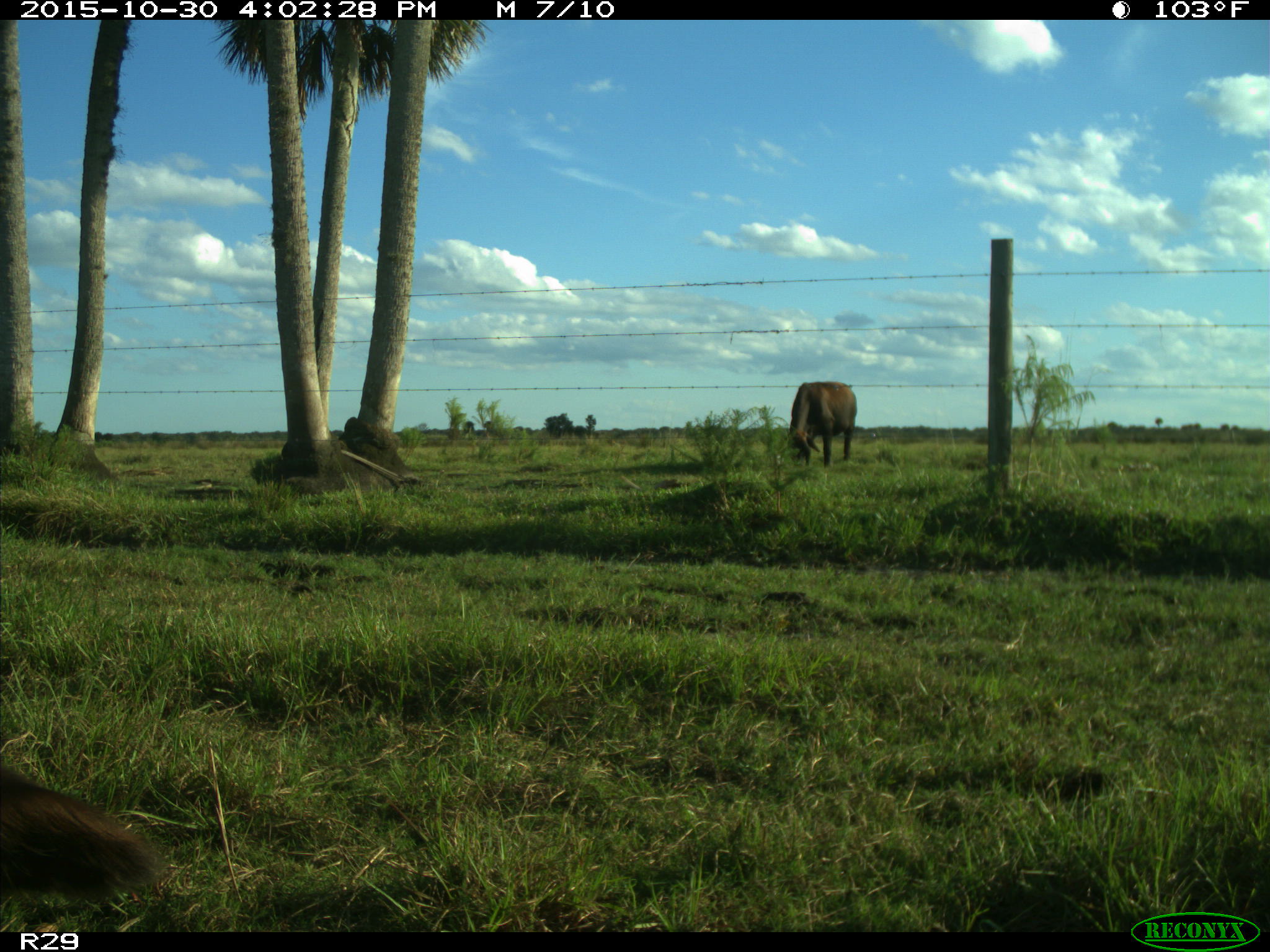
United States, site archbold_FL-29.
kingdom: Animalia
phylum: Chordata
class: Mammalia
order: Artiodactyla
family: Bovidae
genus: Bos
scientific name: Bos taurus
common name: domestic cow